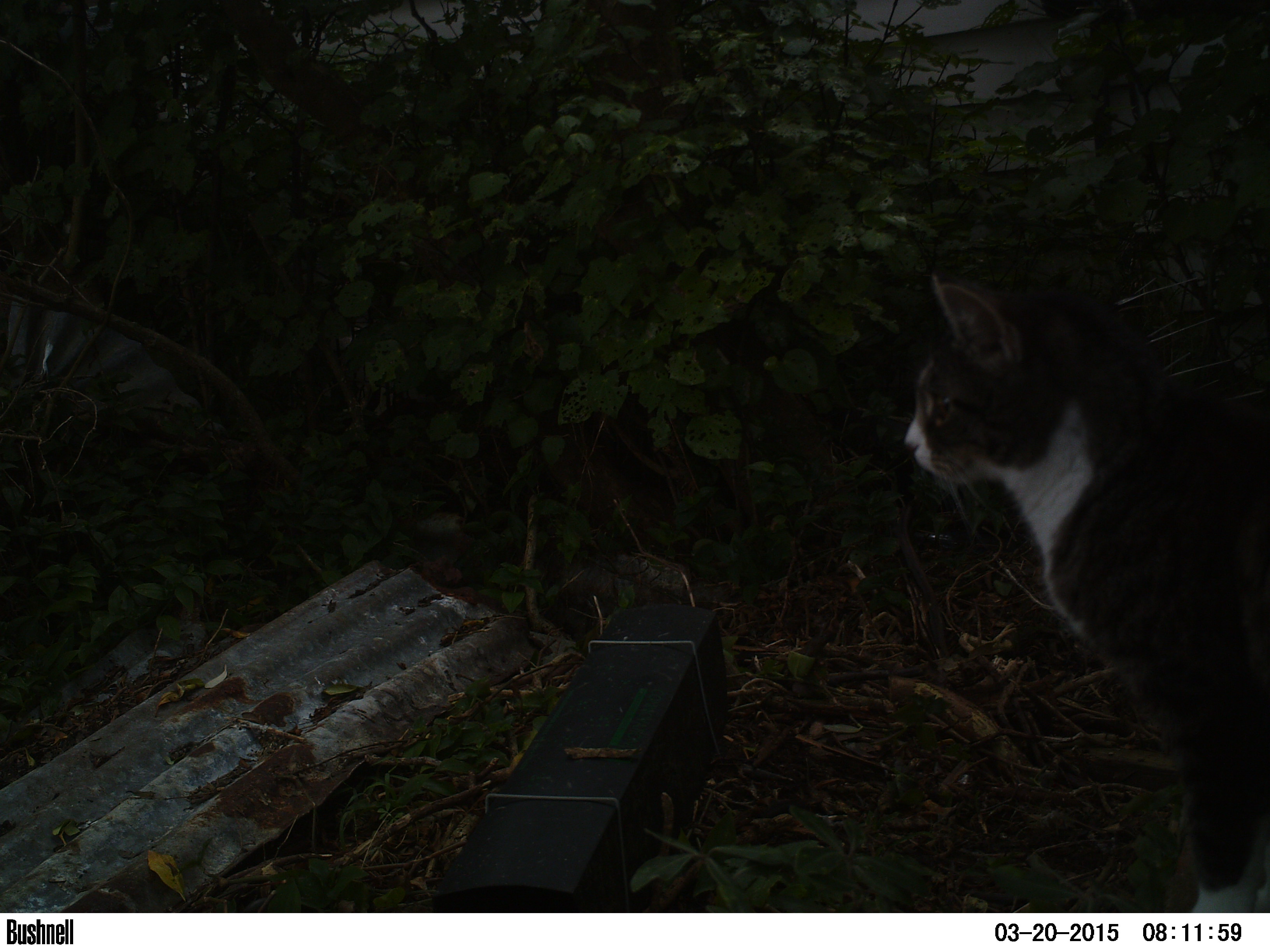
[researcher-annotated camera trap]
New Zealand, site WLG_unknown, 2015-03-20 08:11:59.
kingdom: Animalia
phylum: Chordata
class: Mammalia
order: Carnivora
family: Felidae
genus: Felis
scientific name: Felis catus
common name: domestic cat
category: cat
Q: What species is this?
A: Cat (domestic cat) (Felis catus).